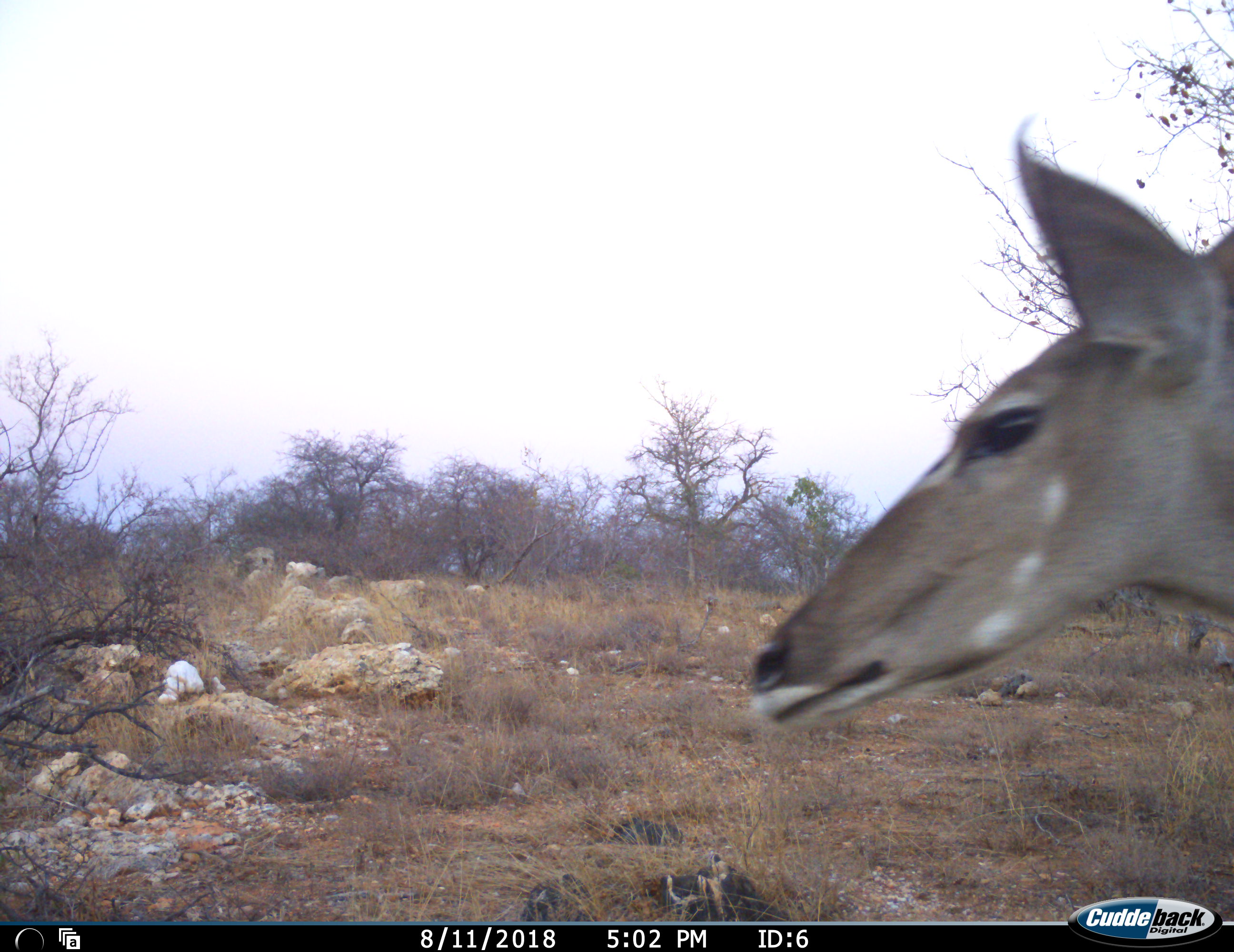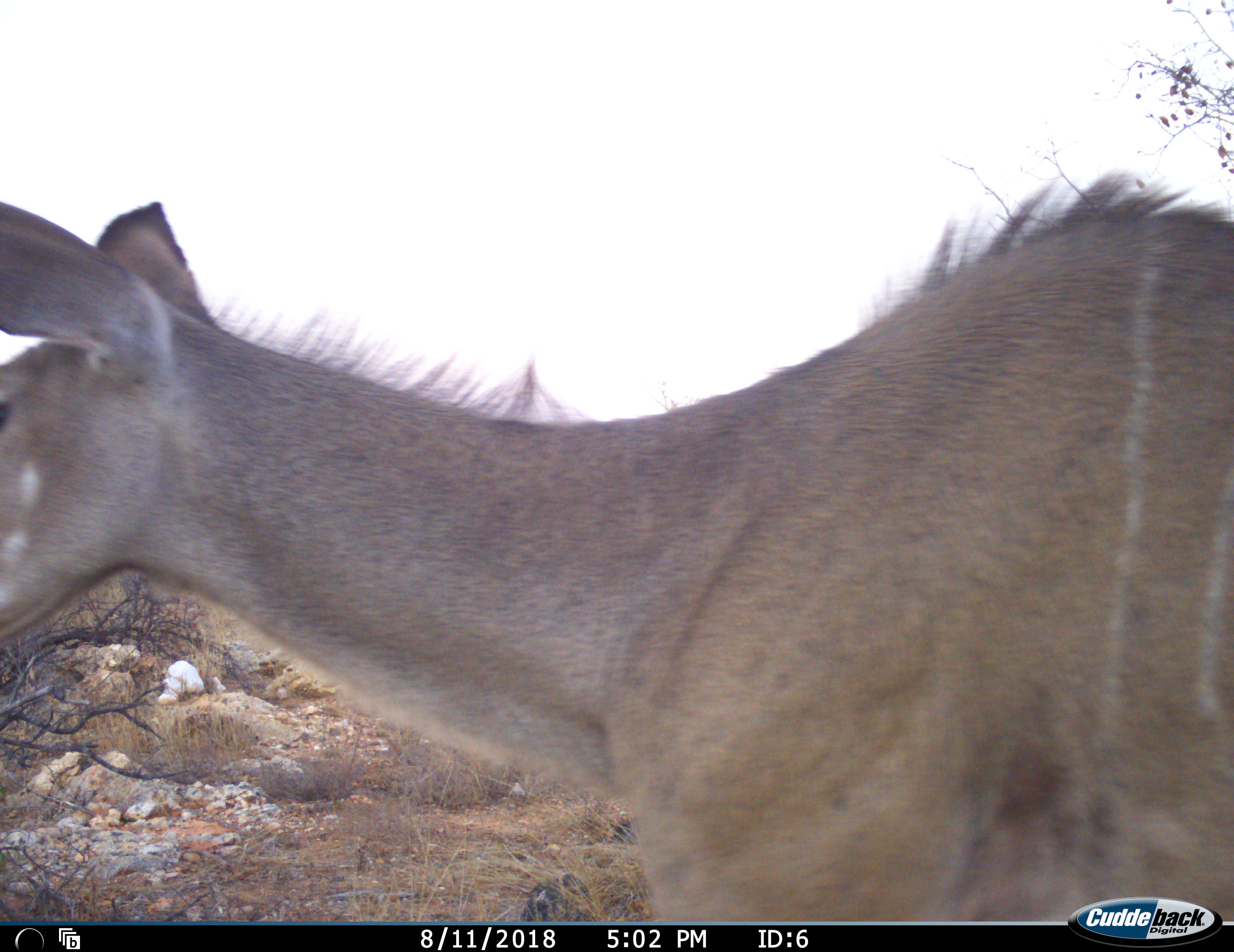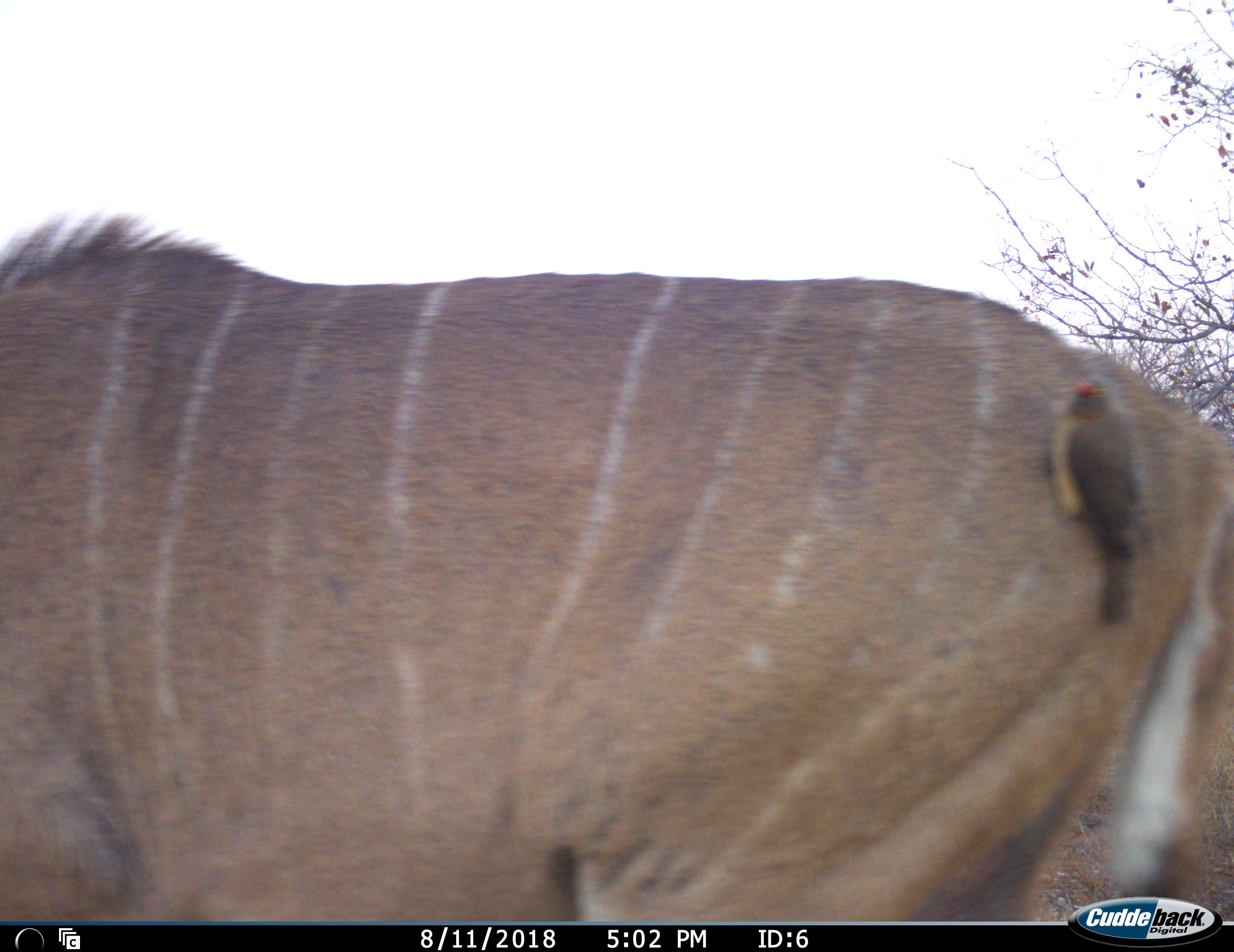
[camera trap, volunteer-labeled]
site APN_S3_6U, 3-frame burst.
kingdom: Animalia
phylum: Chordata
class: Aves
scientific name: Aves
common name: bird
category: birdother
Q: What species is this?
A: Birdother (bird) (Aves).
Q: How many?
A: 1.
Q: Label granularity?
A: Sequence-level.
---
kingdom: Animalia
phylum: Chordata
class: Mammalia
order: Artiodactyla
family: Bovidae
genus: Tragelaphus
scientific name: Tragelaphus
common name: kudu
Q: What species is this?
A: Kudu (Tragelaphus).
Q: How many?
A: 1.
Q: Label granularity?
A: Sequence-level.